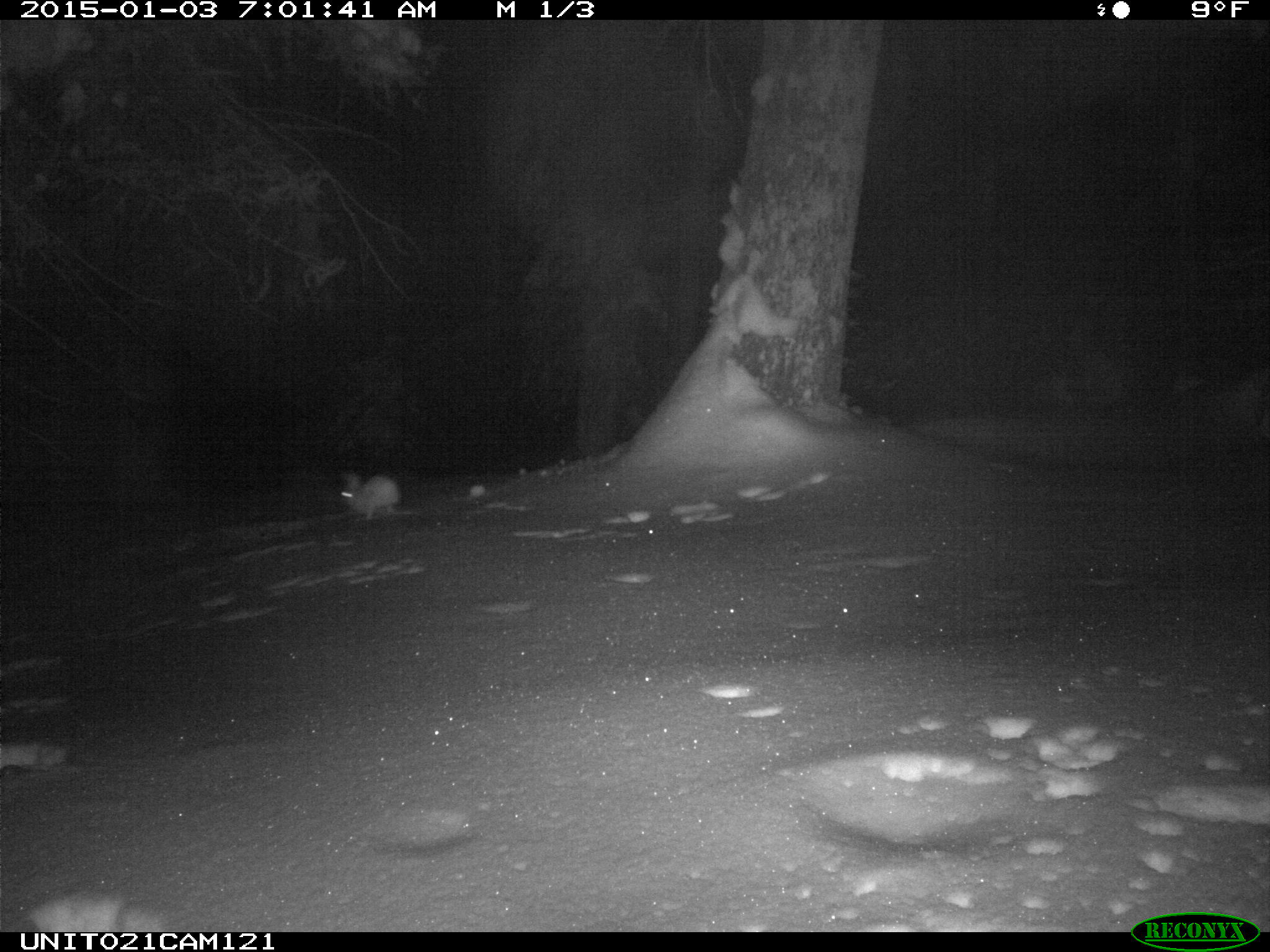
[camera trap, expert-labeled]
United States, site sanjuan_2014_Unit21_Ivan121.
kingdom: Animalia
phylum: Chordata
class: Mammalia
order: Lagomorpha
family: Leporidae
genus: Lepus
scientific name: Lepus americanus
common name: snowshoe hare